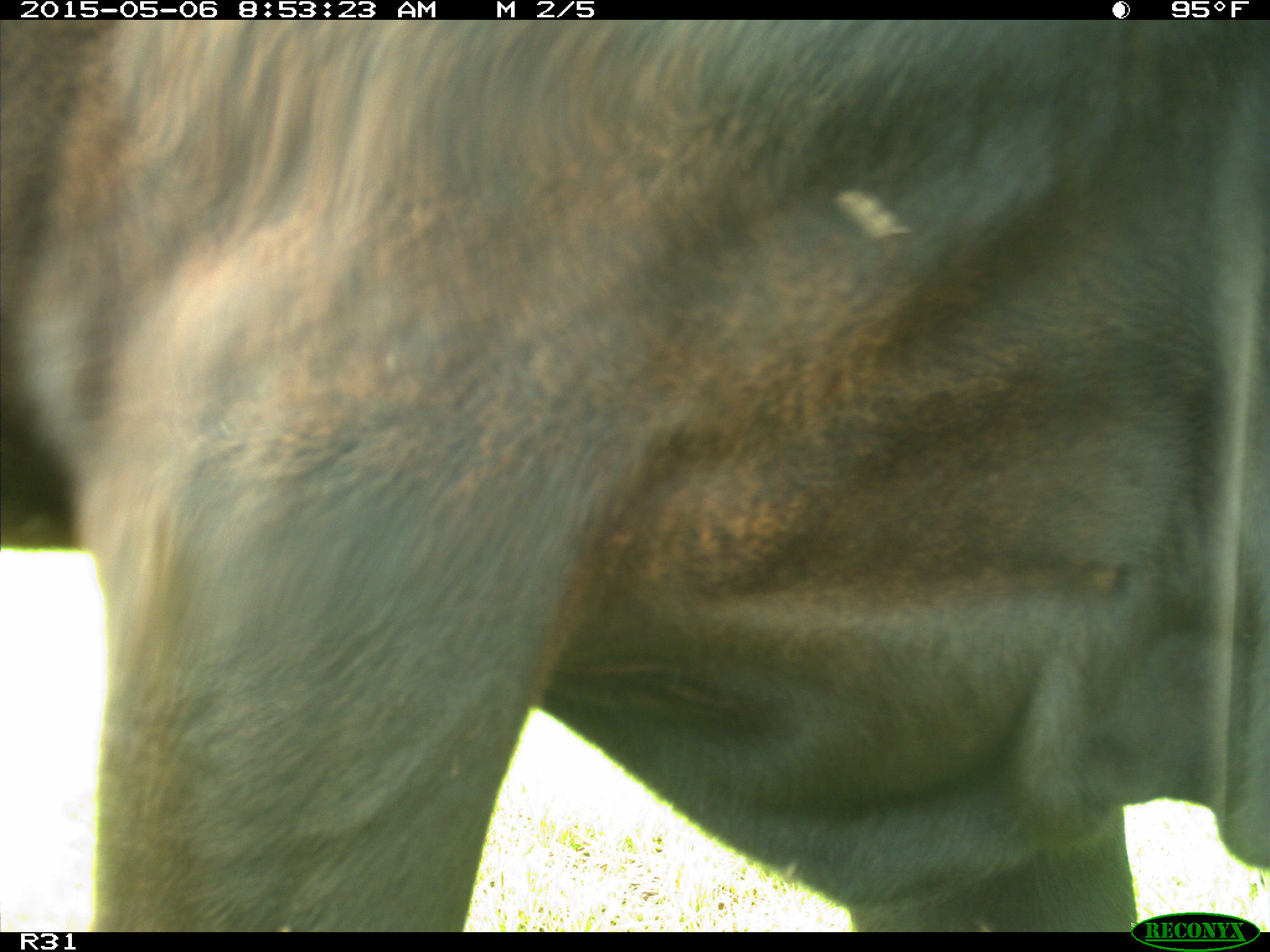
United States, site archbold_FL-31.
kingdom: Animalia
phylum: Chordata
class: Mammalia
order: Artiodactyla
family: Bovidae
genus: Bos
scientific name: Bos taurus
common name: domestic cow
Bos taurus (domestic cow).